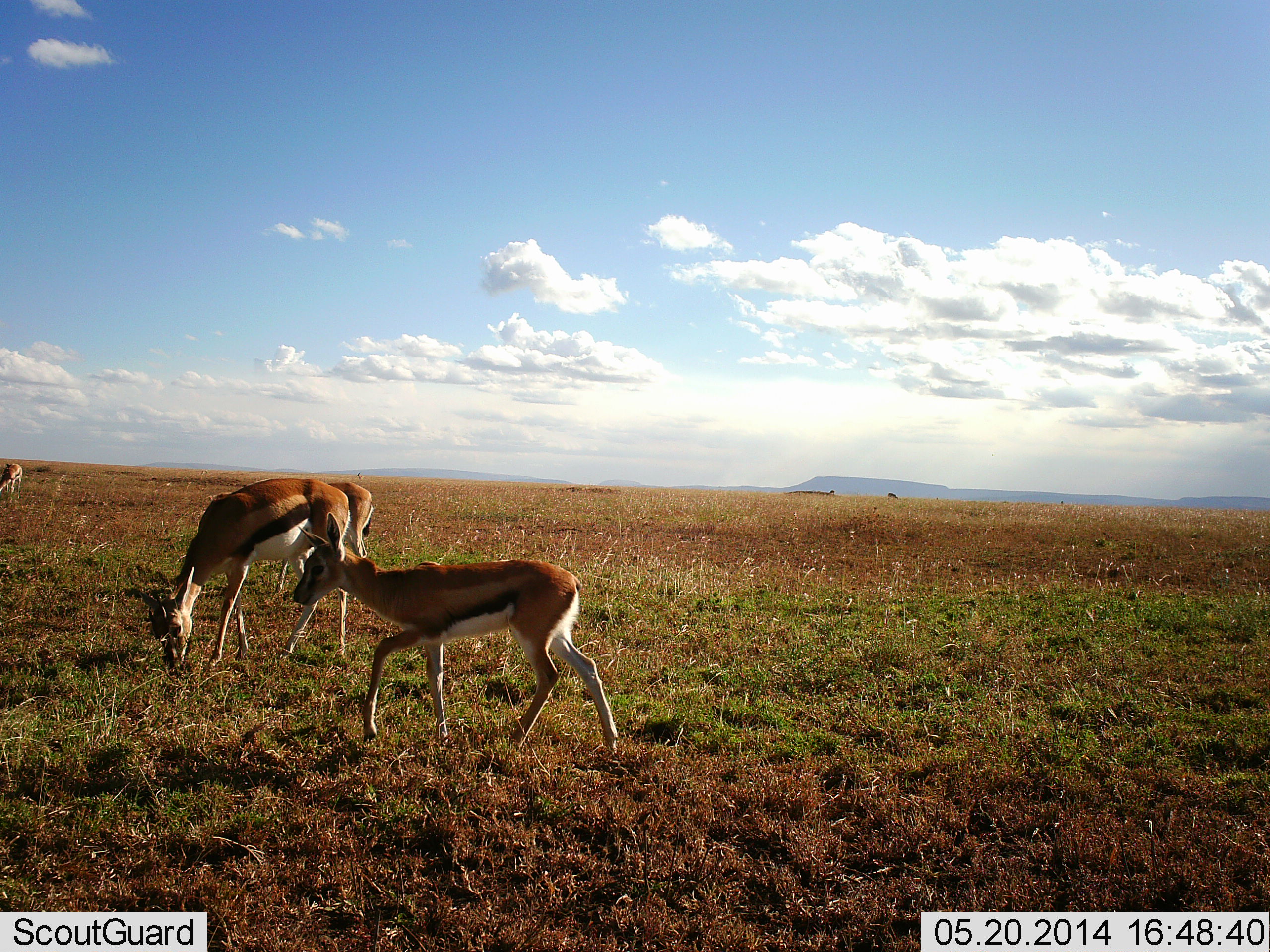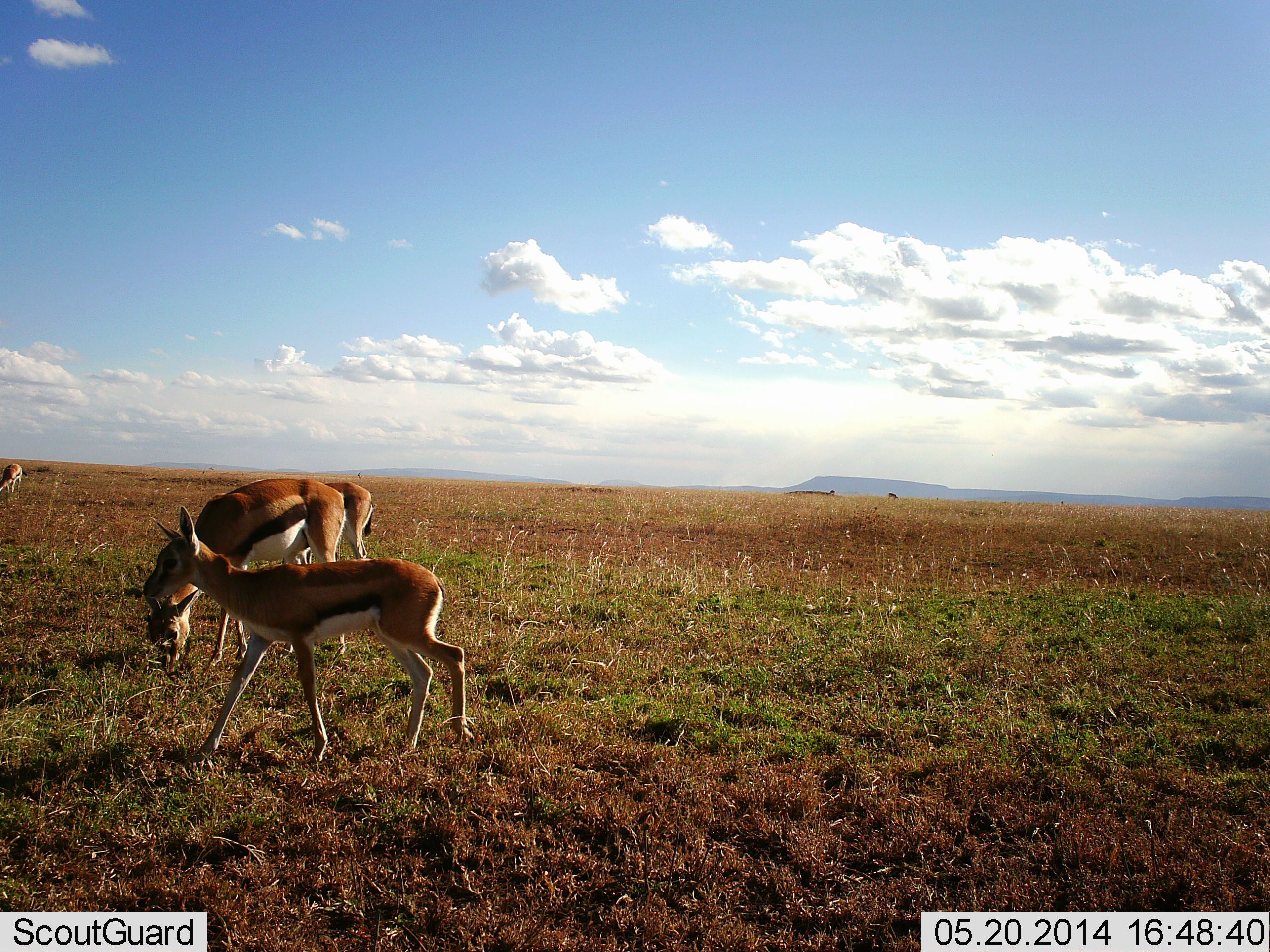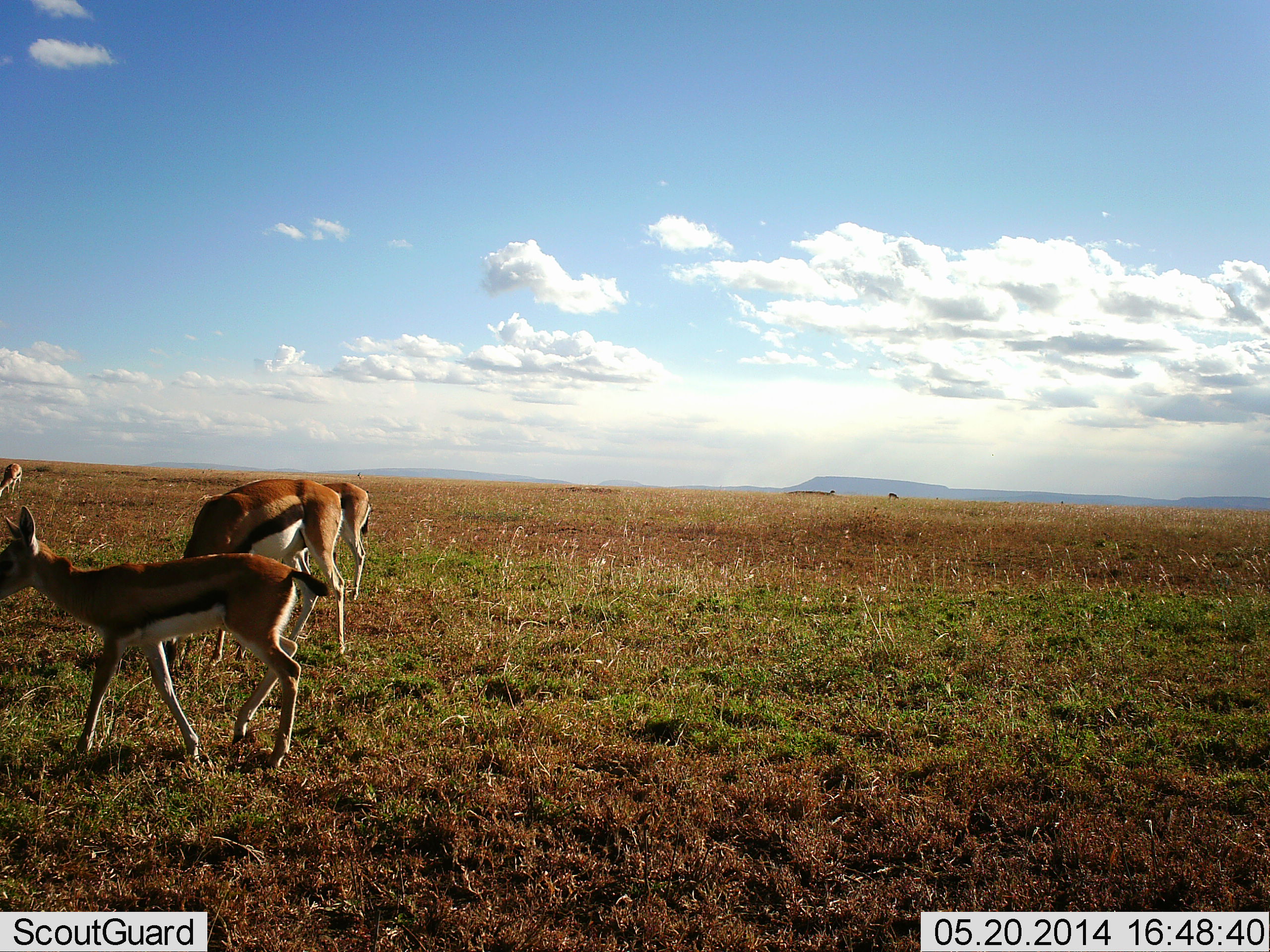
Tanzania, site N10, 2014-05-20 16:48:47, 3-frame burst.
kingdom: Animalia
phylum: Chordata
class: Mammalia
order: Artiodactyla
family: Bovidae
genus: Eudorcas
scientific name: Eudorcas thomsonii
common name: thomson's gazelle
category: gazellethomsons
Gazellethomsons (thomson's gazelle) (Eudorcas thomsonii), count 4. Behavior (volunteer vote fractions): standing 30%, resting 0%, moving 62%, interacting 0%. Young present (vote fraction): 29%. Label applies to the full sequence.